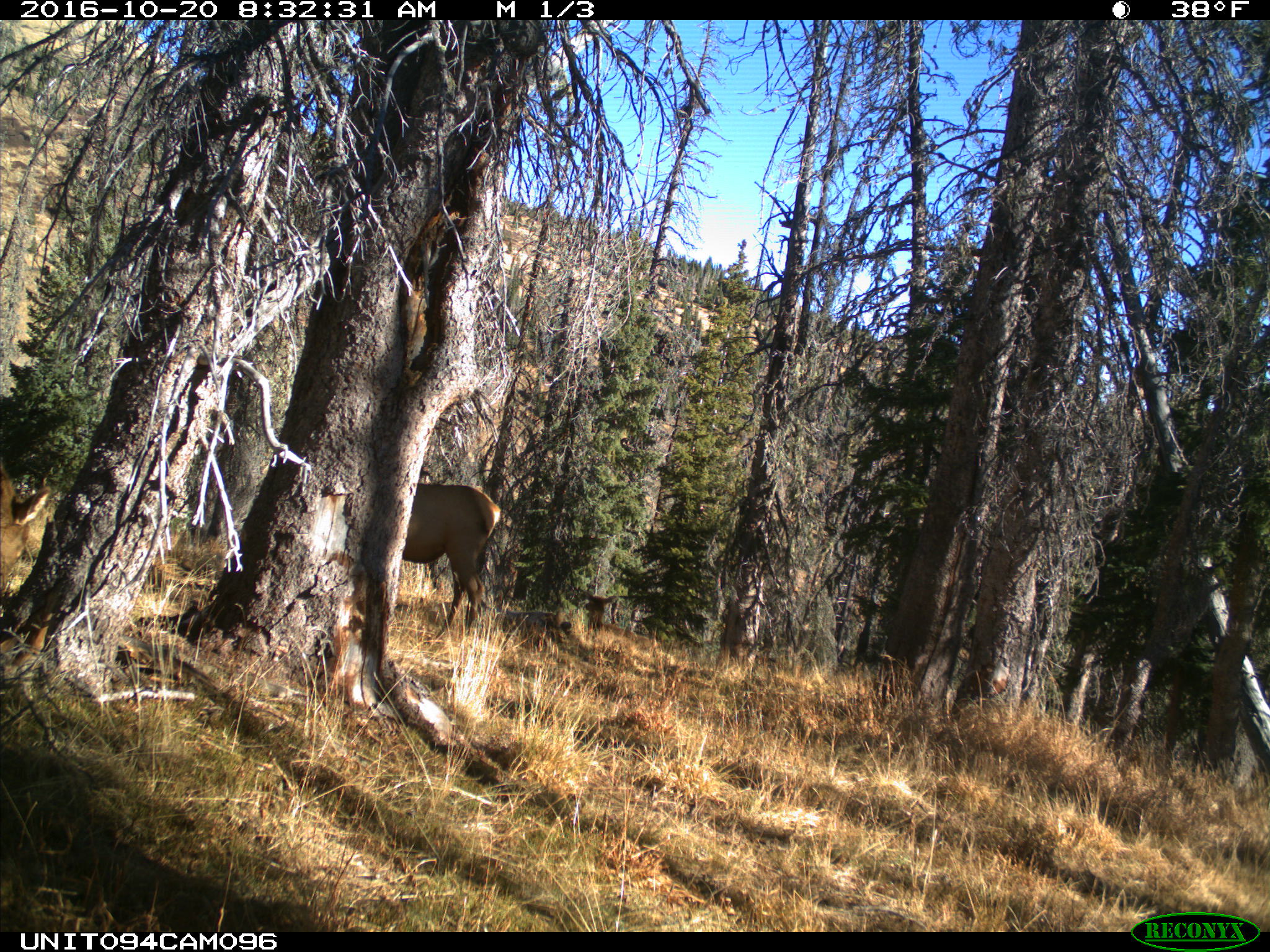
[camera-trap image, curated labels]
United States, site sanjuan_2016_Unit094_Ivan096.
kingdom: Animalia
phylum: Chordata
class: Mammalia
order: Artiodactyla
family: Cervidae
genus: Cervus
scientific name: Cervus elaphus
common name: red deer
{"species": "Cervus elaphus (red deer)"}